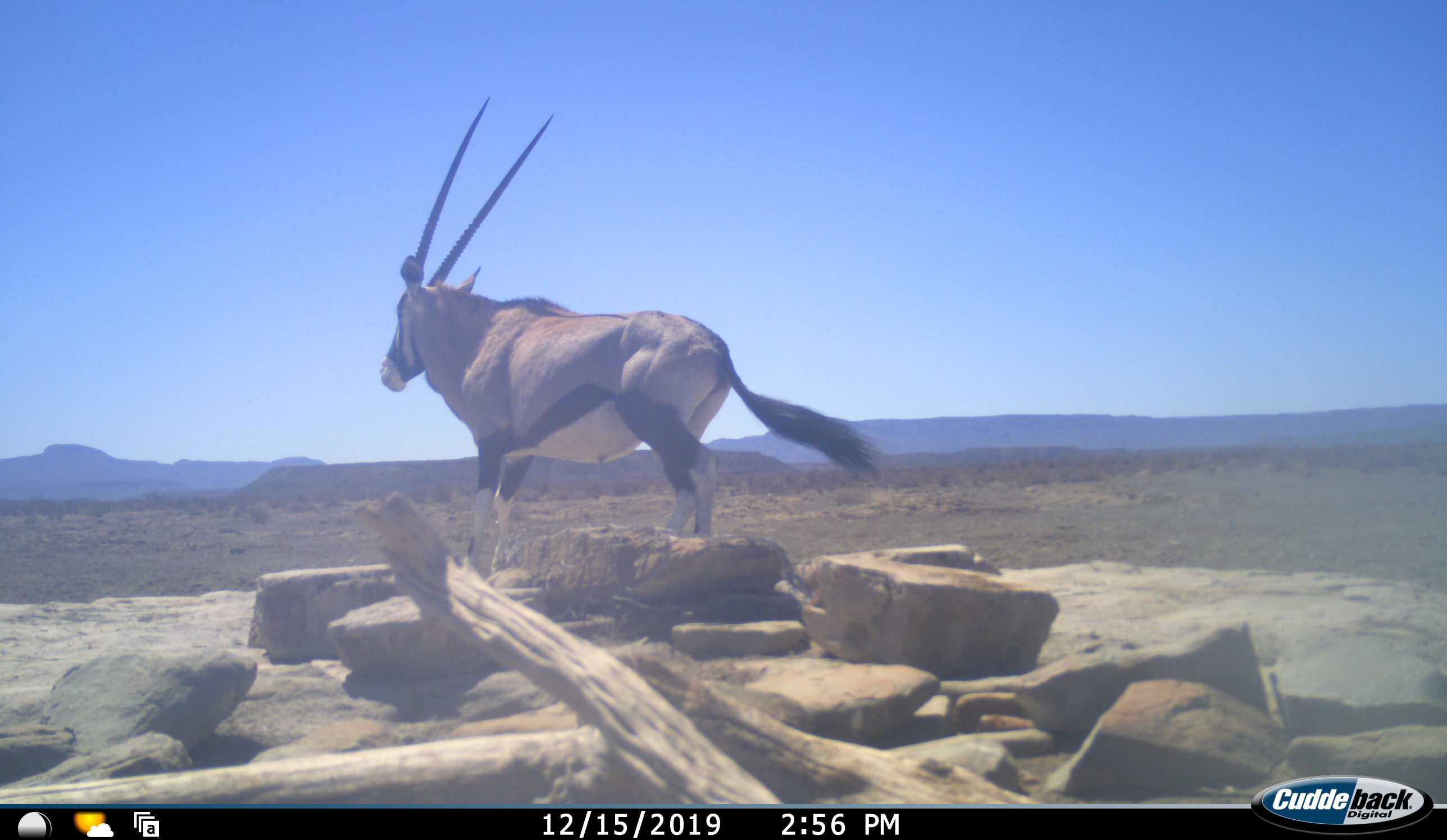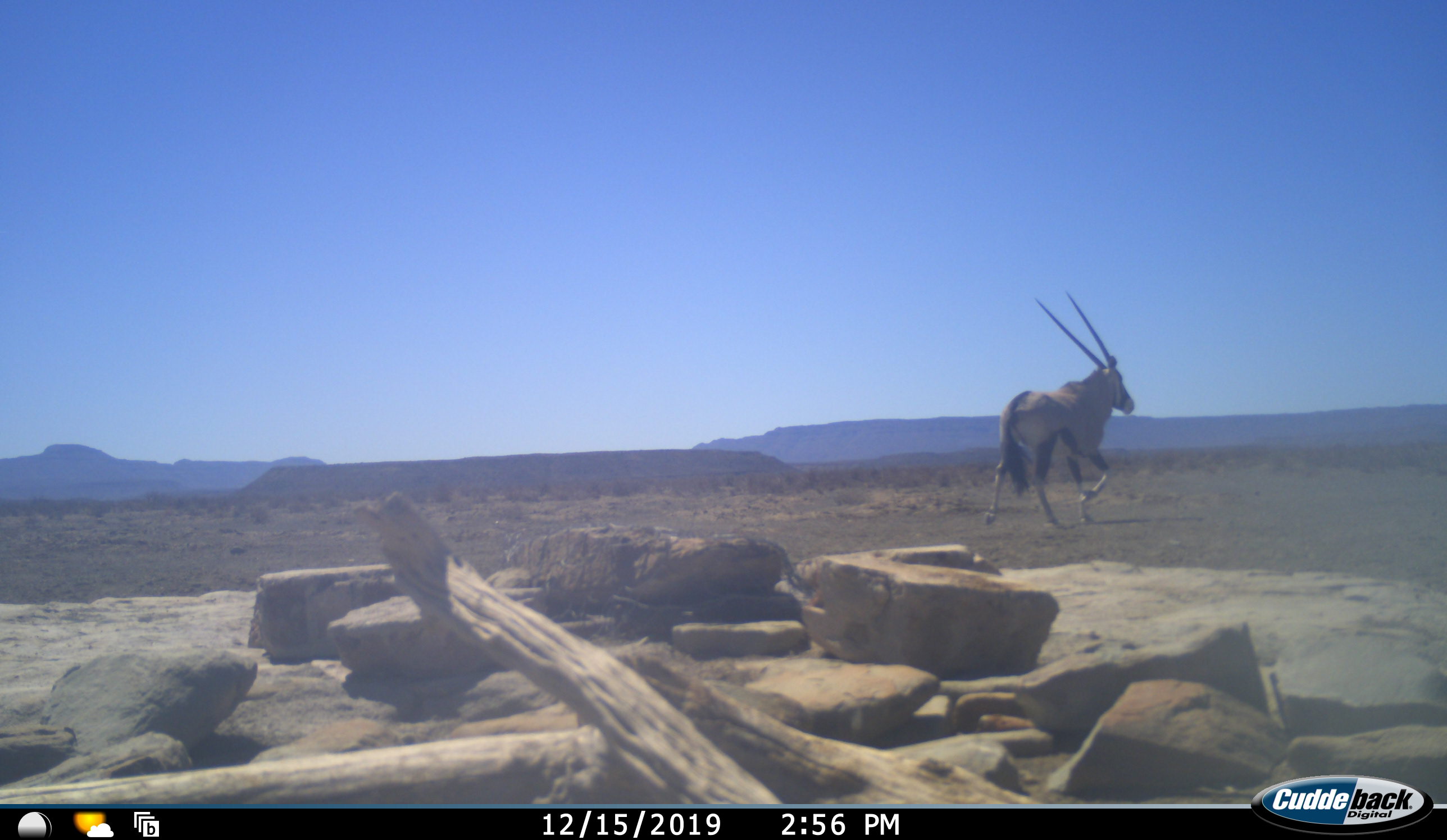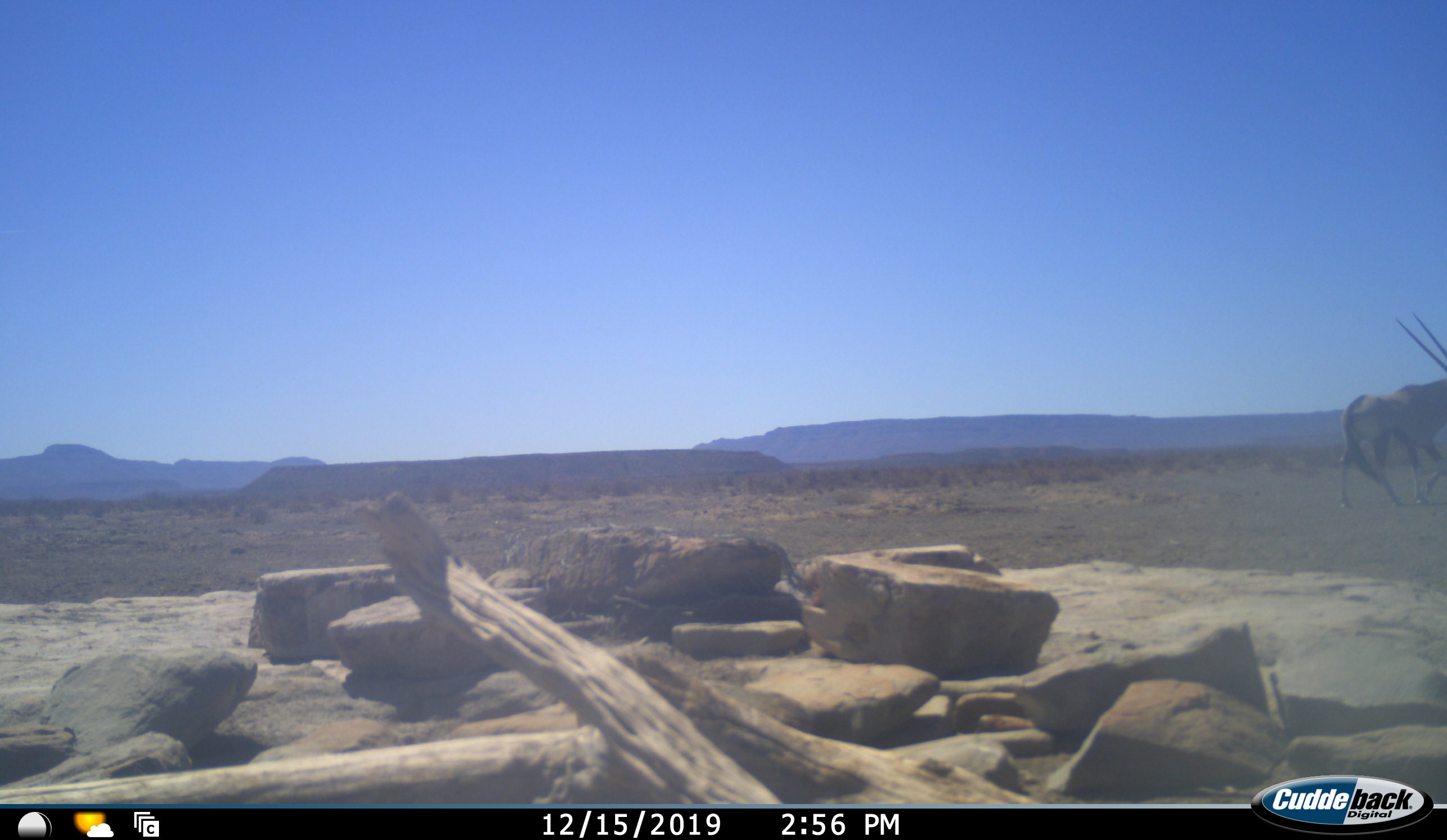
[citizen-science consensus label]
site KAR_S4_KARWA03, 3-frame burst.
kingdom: Animalia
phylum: Chordata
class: Mammalia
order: Artiodactyla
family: Bovidae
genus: Oryx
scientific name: Oryx gazella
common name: gemsbok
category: oryx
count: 1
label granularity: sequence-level